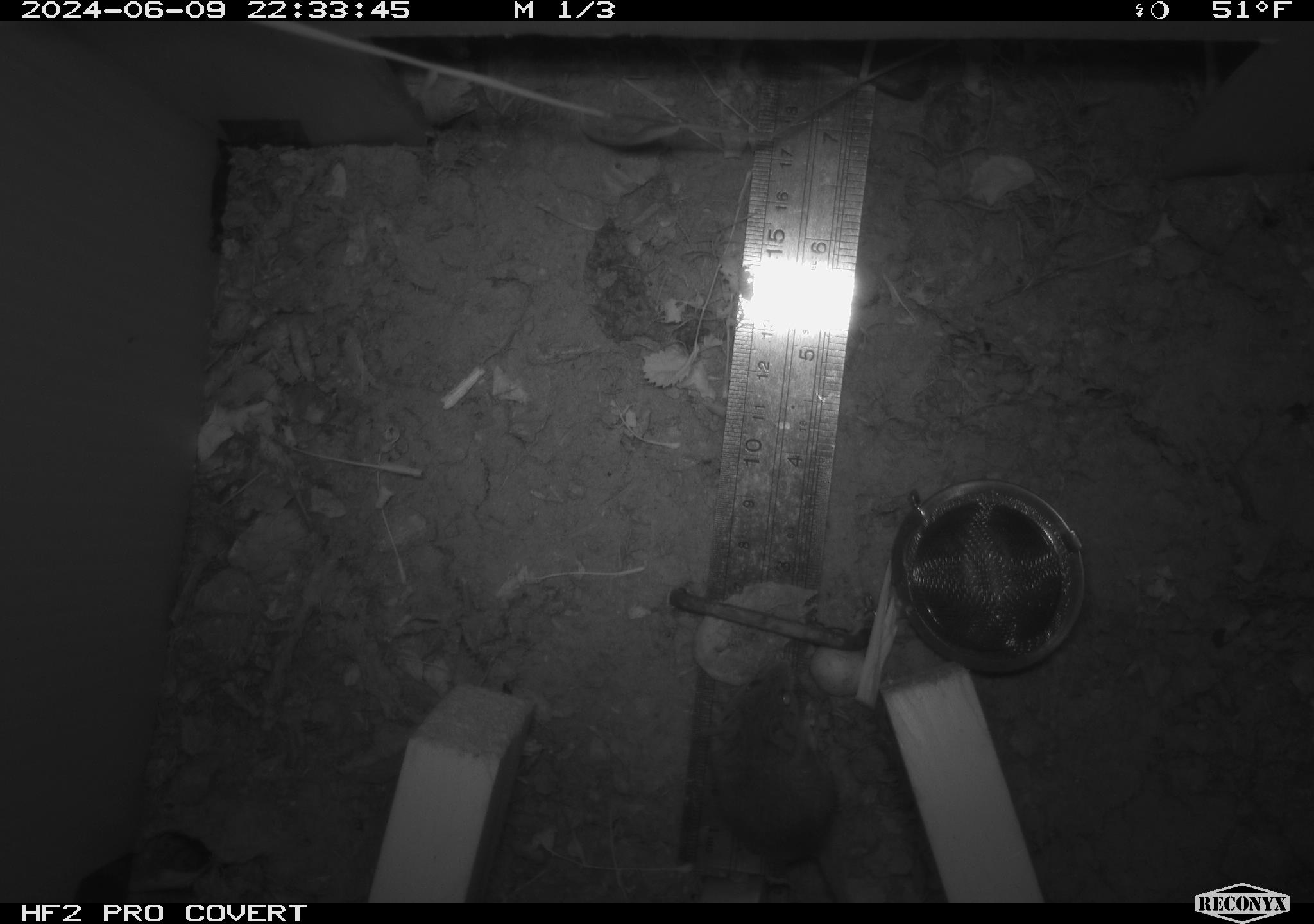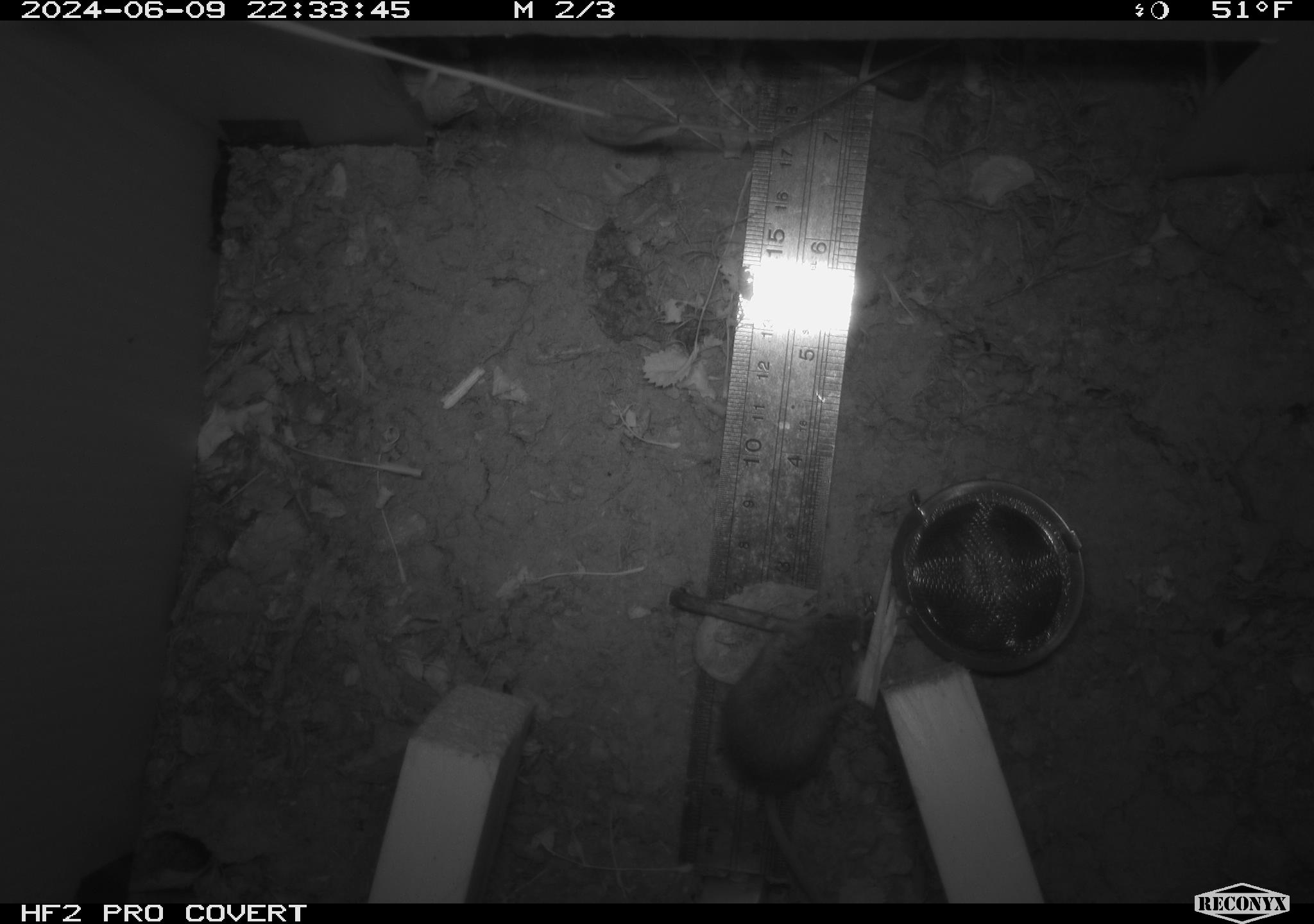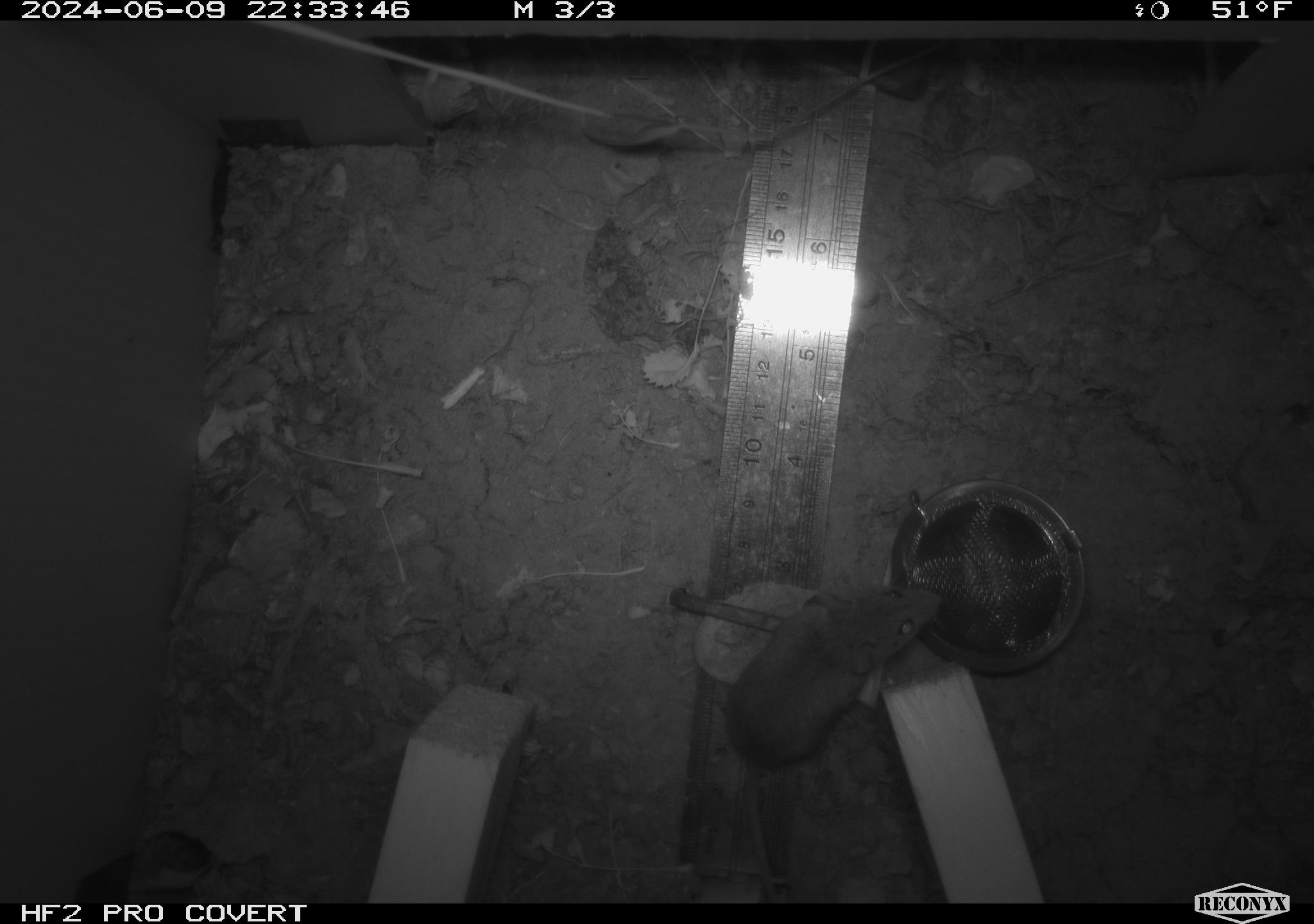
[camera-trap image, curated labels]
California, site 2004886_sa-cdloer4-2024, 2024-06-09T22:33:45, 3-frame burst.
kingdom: Animalia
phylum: Chordata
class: Mammalia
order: Rodentia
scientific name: Rodentia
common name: rodent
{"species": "rodent (Rodentia)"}